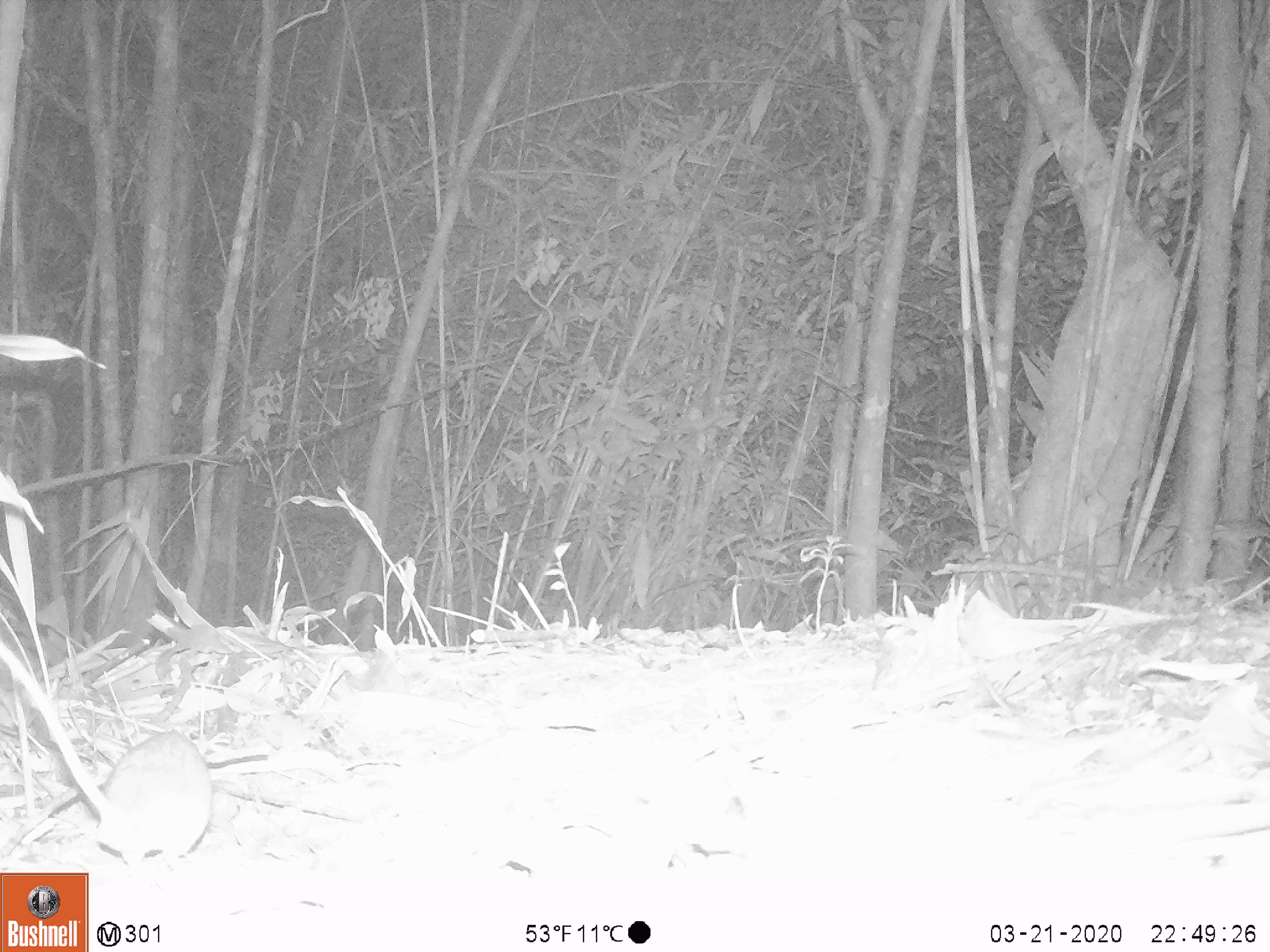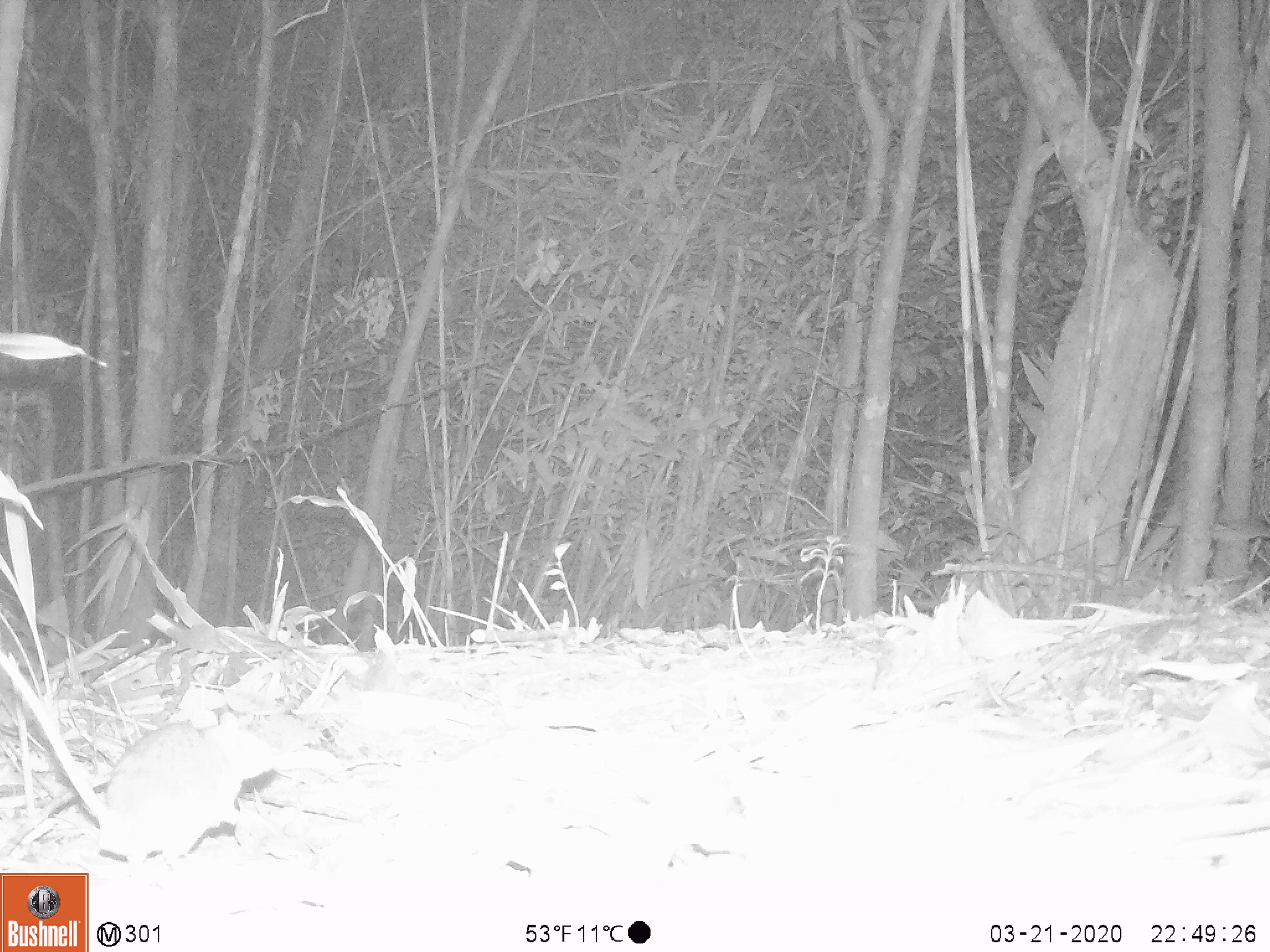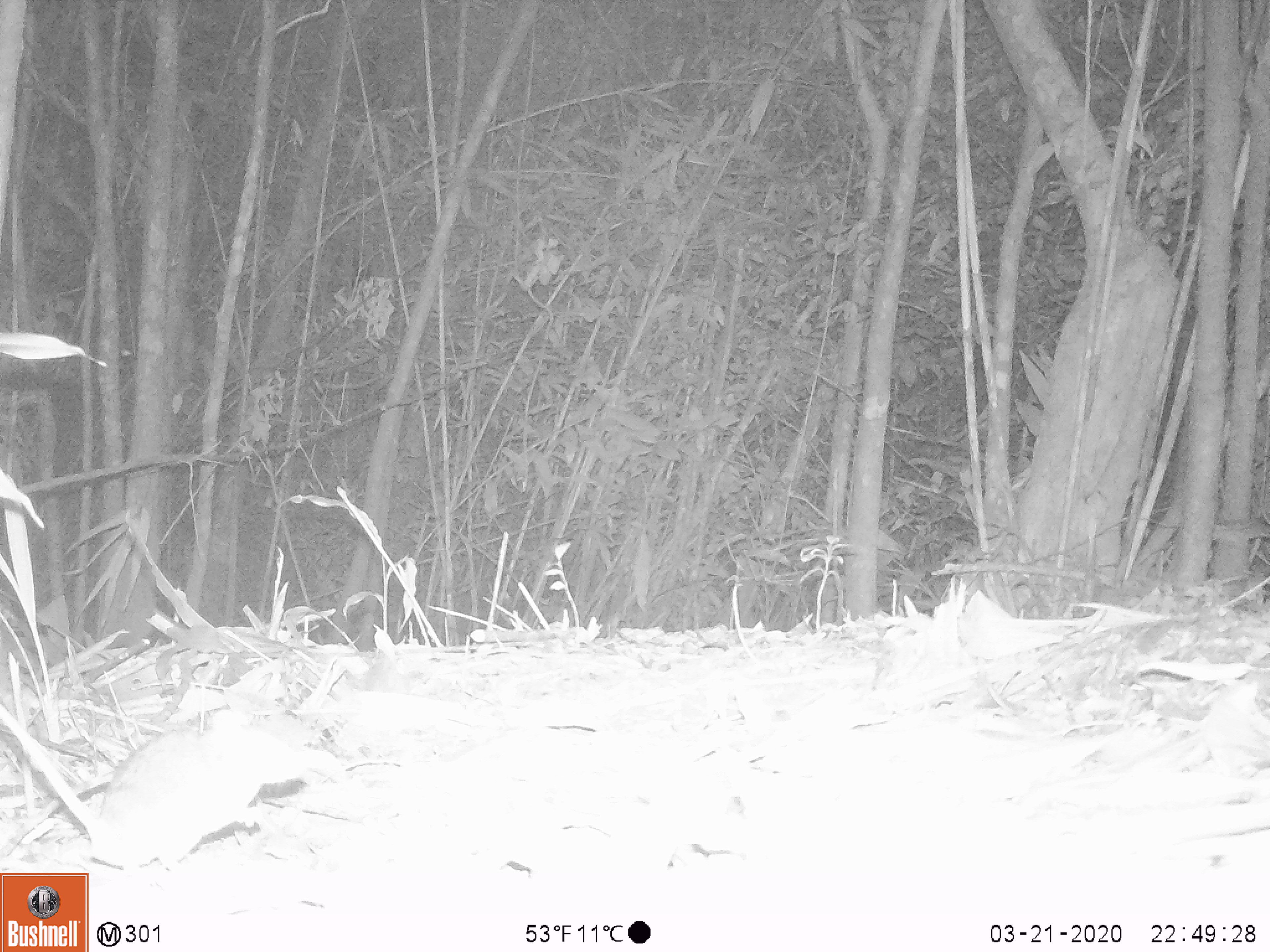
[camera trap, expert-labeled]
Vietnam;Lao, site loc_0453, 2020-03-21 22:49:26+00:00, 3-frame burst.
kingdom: Animalia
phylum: Chordata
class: Aves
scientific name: Aves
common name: bird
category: unidentified bird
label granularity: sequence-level